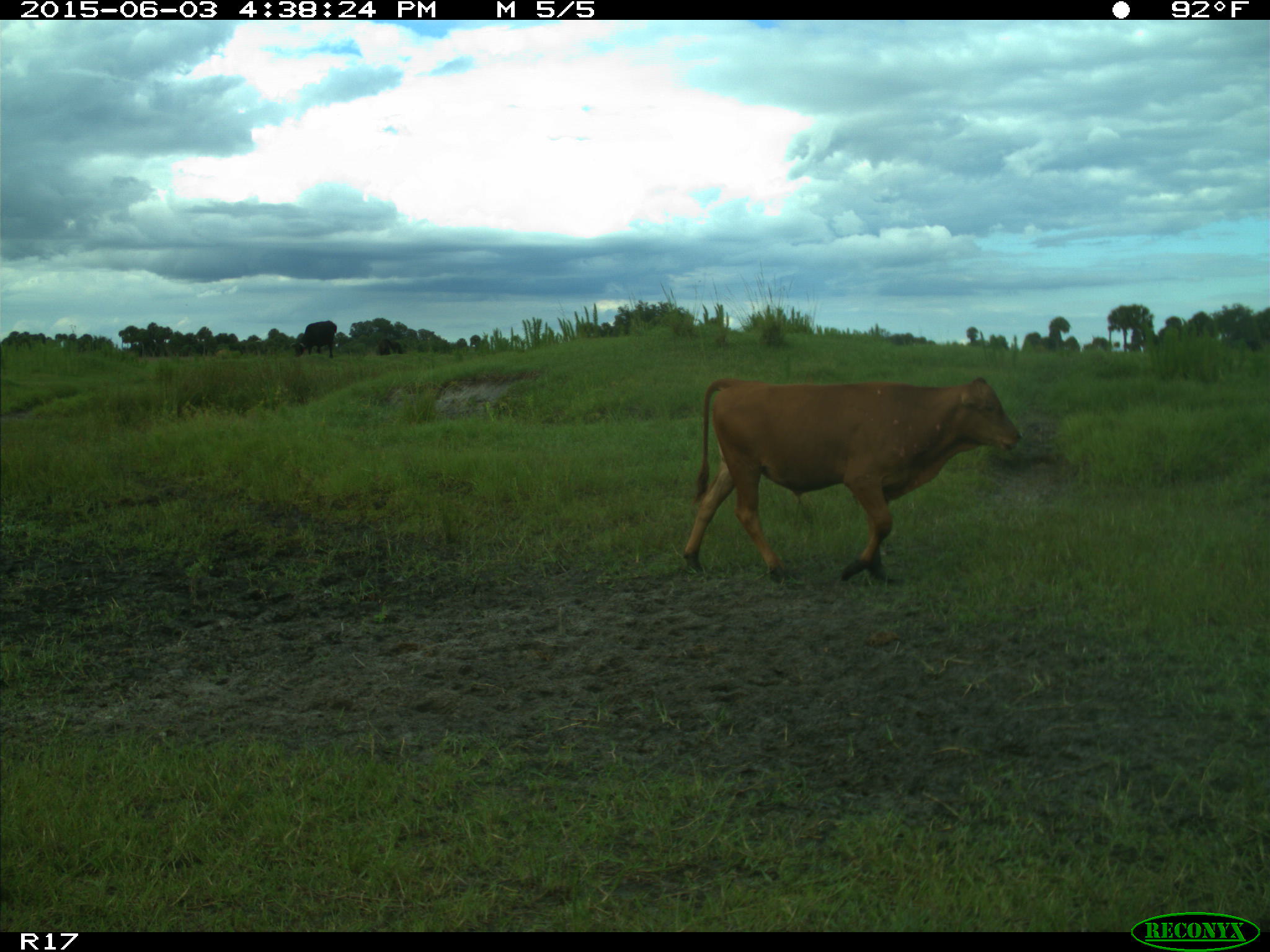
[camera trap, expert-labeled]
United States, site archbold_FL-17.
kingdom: Animalia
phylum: Chordata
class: Mammalia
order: Artiodactyla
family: Bovidae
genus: Bos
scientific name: Bos taurus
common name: domestic cow